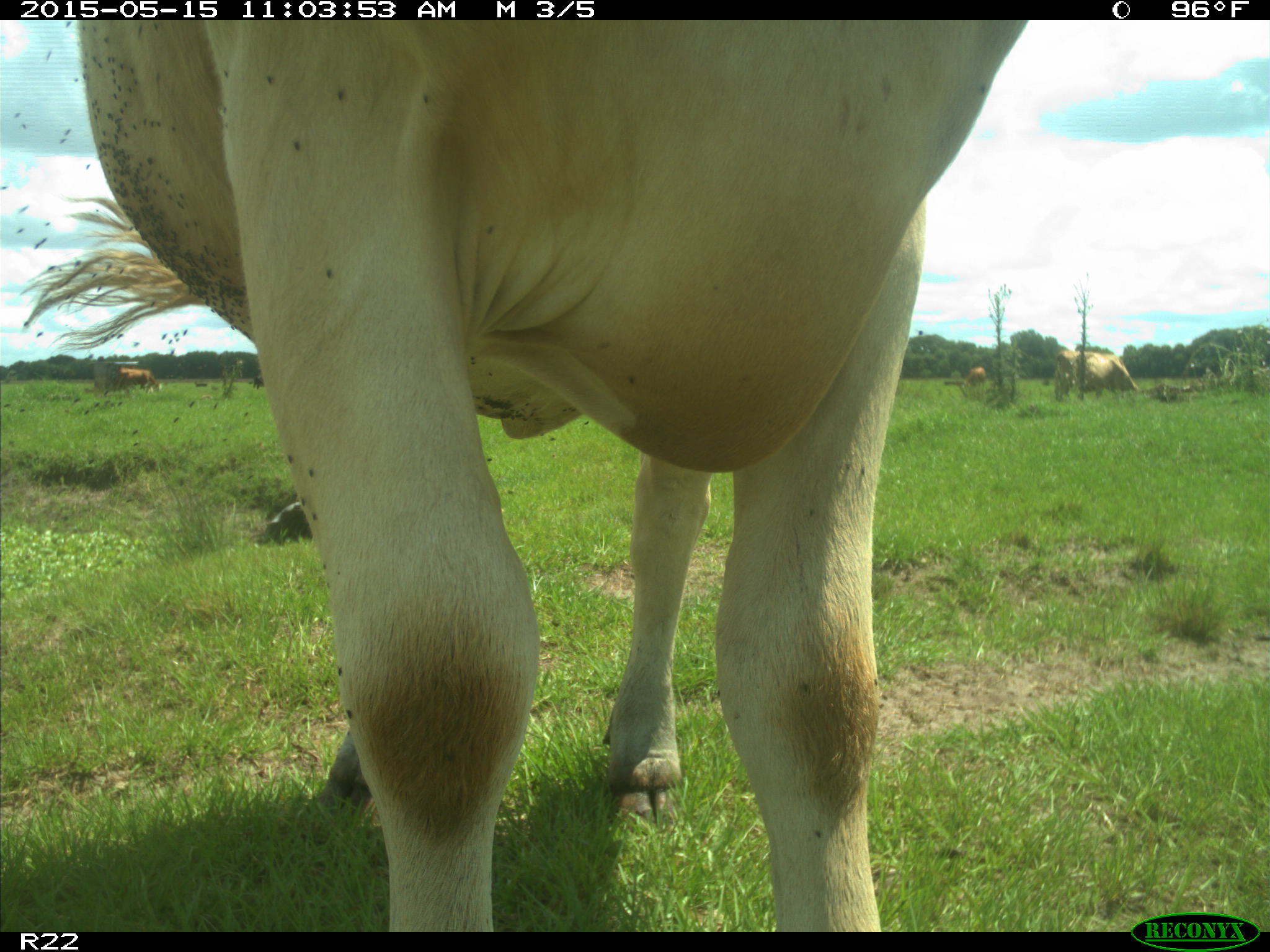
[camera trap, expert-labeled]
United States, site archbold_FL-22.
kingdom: Animalia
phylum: Chordata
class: Mammalia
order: Artiodactyla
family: Bovidae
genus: Bos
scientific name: Bos taurus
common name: domestic cow